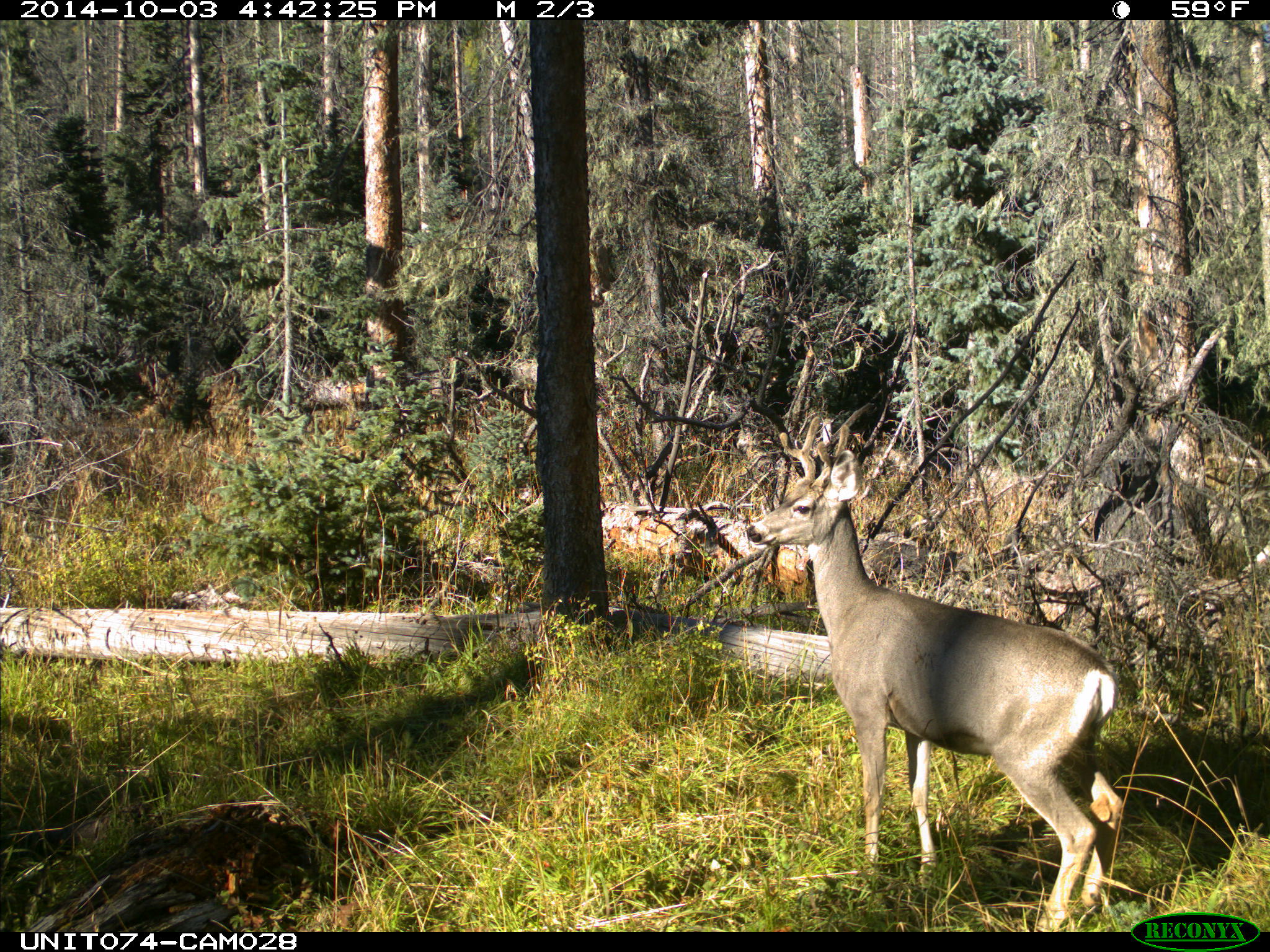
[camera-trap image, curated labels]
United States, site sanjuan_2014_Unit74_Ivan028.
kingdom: Animalia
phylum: Chordata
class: Mammalia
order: Artiodactyla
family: Cervidae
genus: Odocoileus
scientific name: Odocoileus hemionus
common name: mule deer